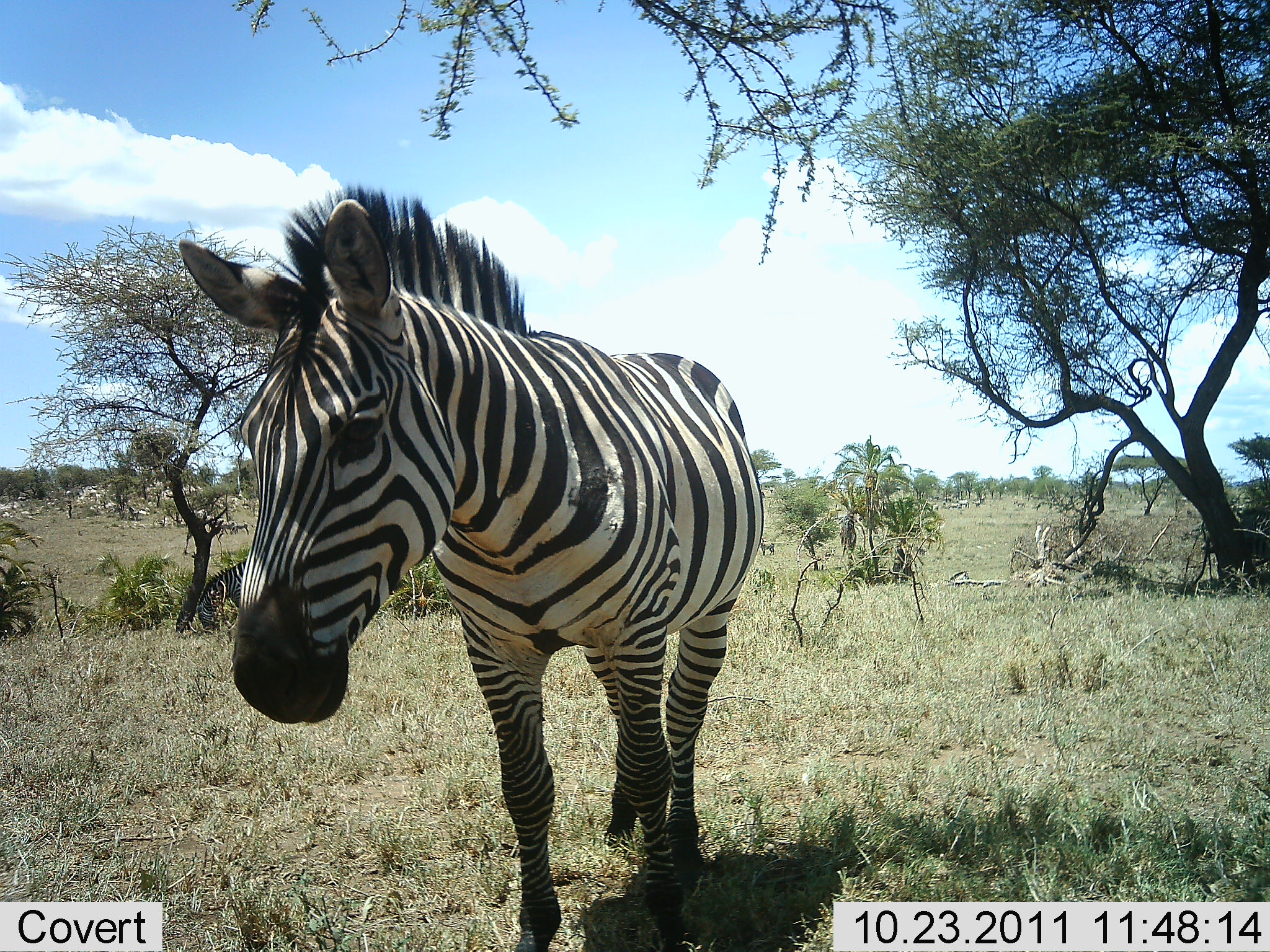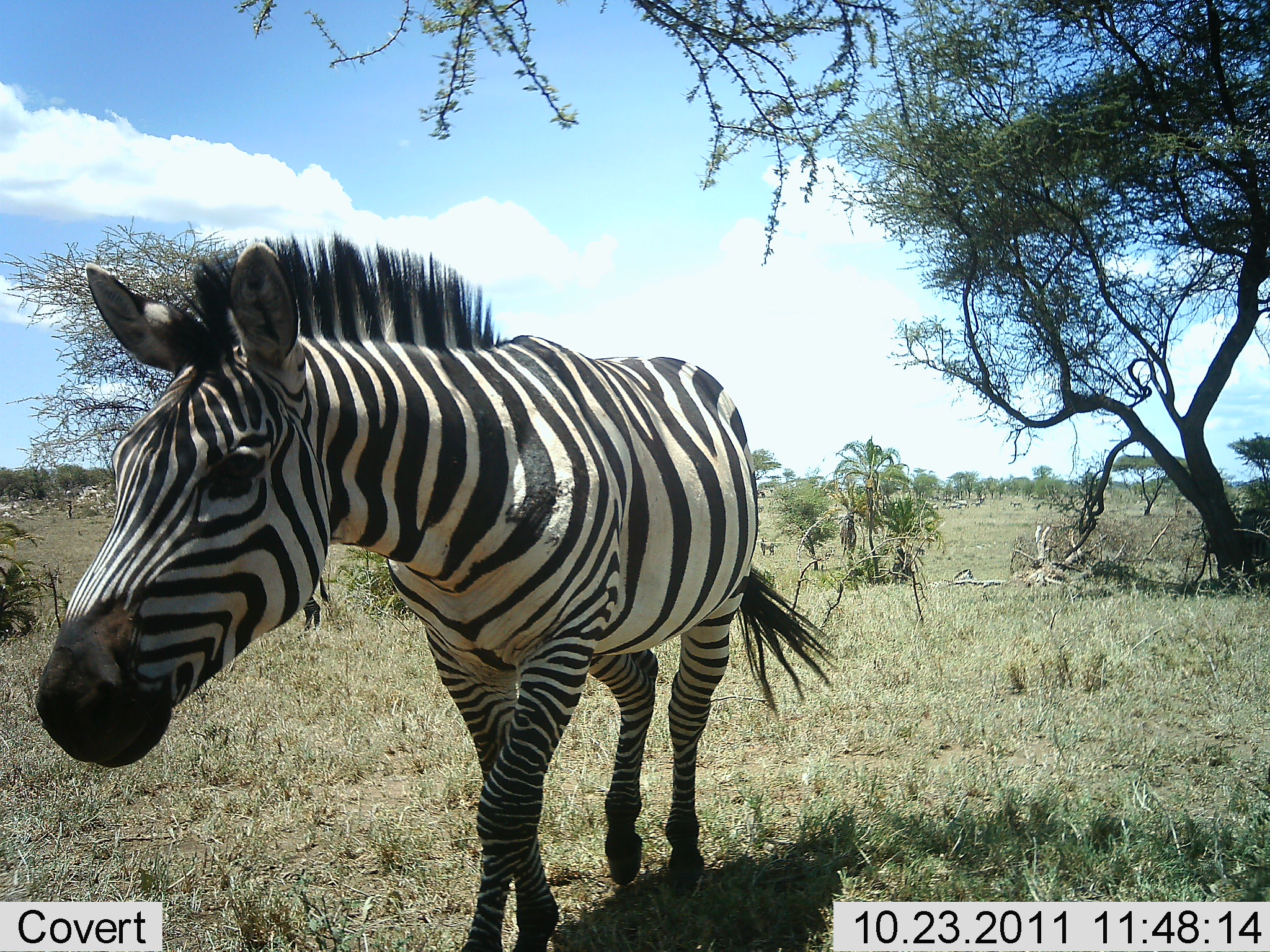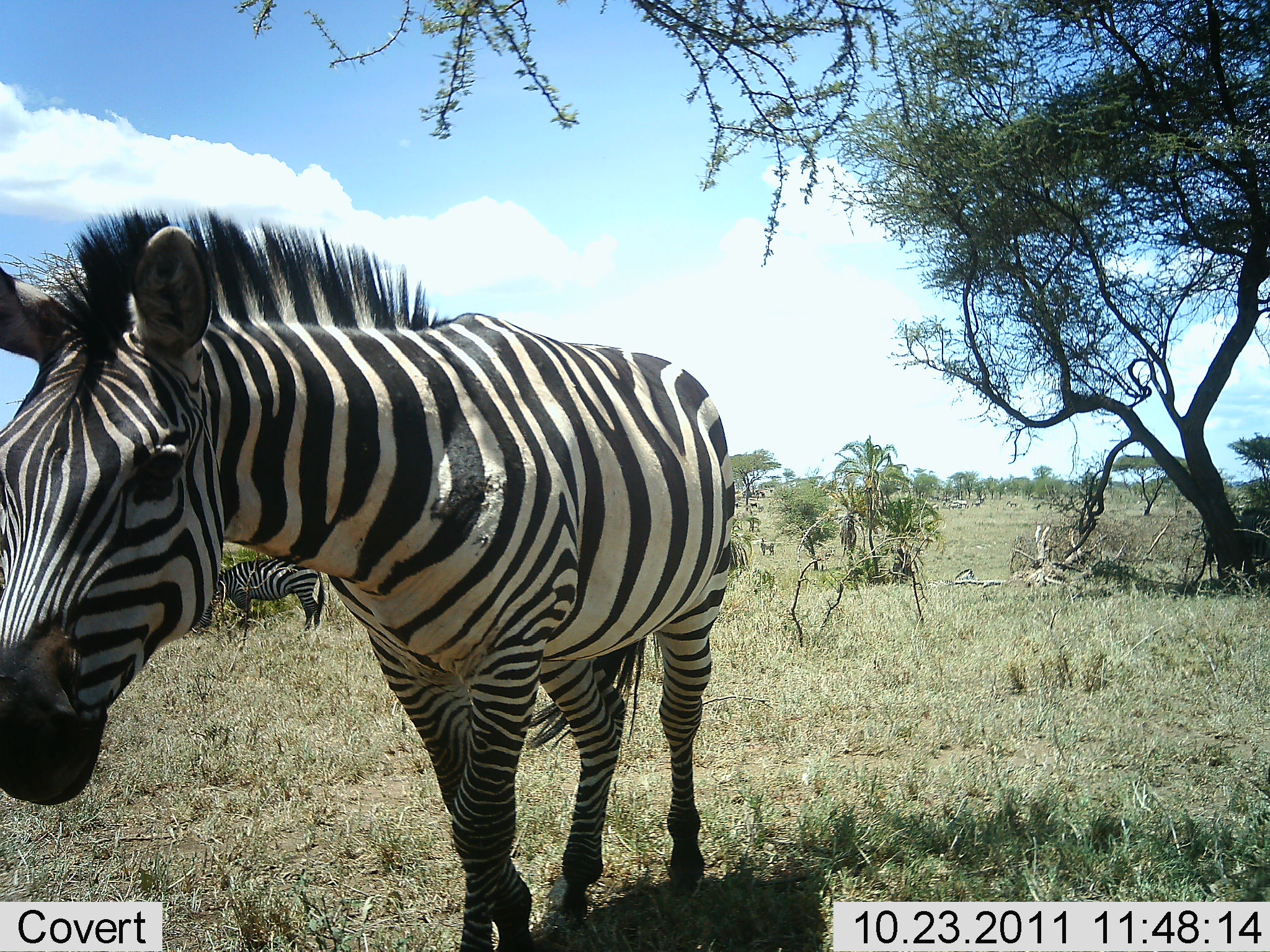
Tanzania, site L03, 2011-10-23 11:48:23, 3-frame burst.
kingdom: Animalia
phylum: Chordata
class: Mammalia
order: Perissodactyla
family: Equidae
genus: Equus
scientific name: Equus quagga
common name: plains zebra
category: zebra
Zebra (plains zebra) (Equus quagga), count 1. Behavior (volunteer vote fractions): standing 55%, resting 0%, moving 64%, interacting 0%. Young present (vote fraction): 0%. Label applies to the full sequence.